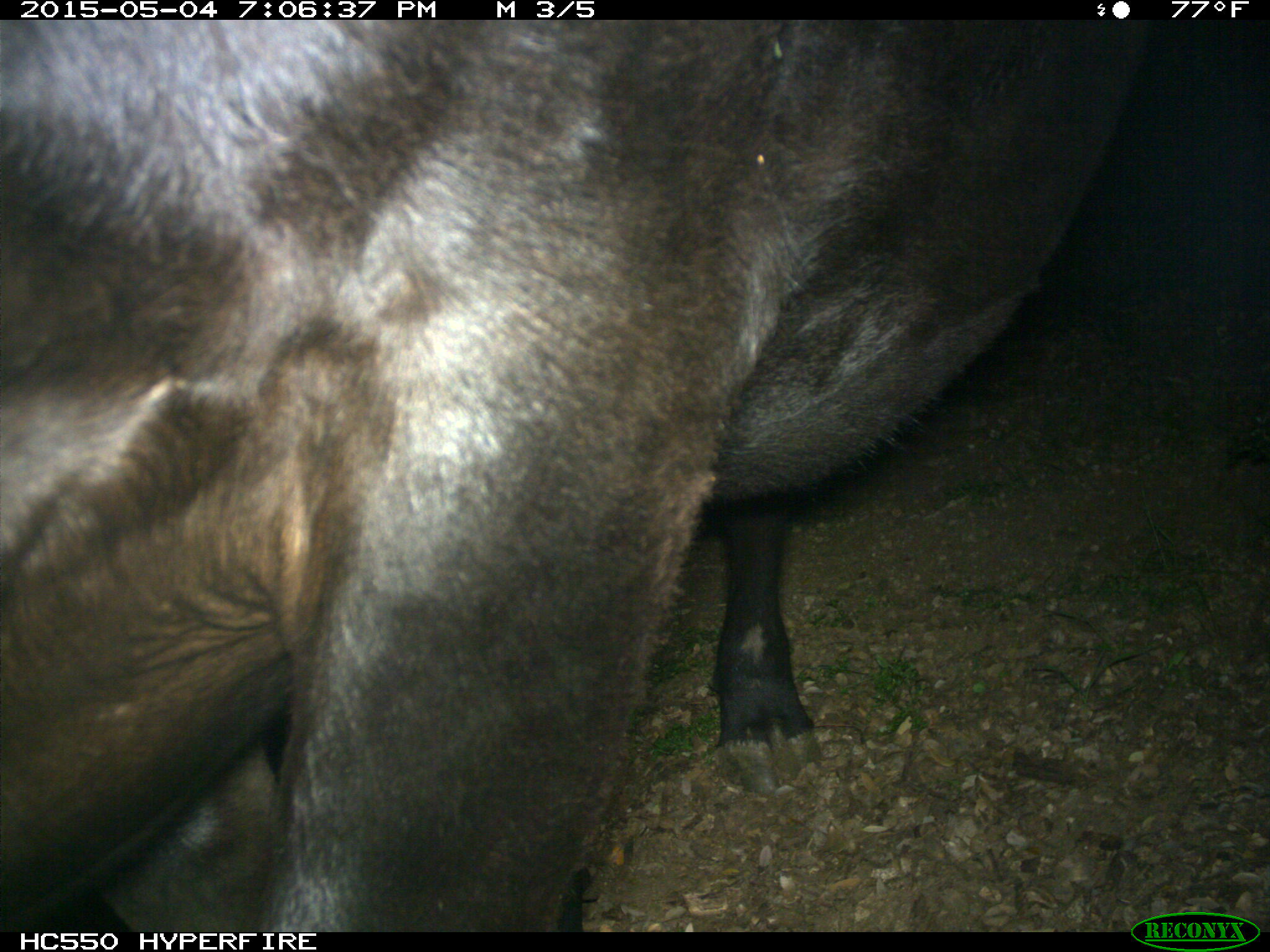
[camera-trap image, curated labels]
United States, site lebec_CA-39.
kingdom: Animalia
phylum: Chordata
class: Mammalia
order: Artiodactyla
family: Bovidae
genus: Bos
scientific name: Bos taurus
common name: domestic cow